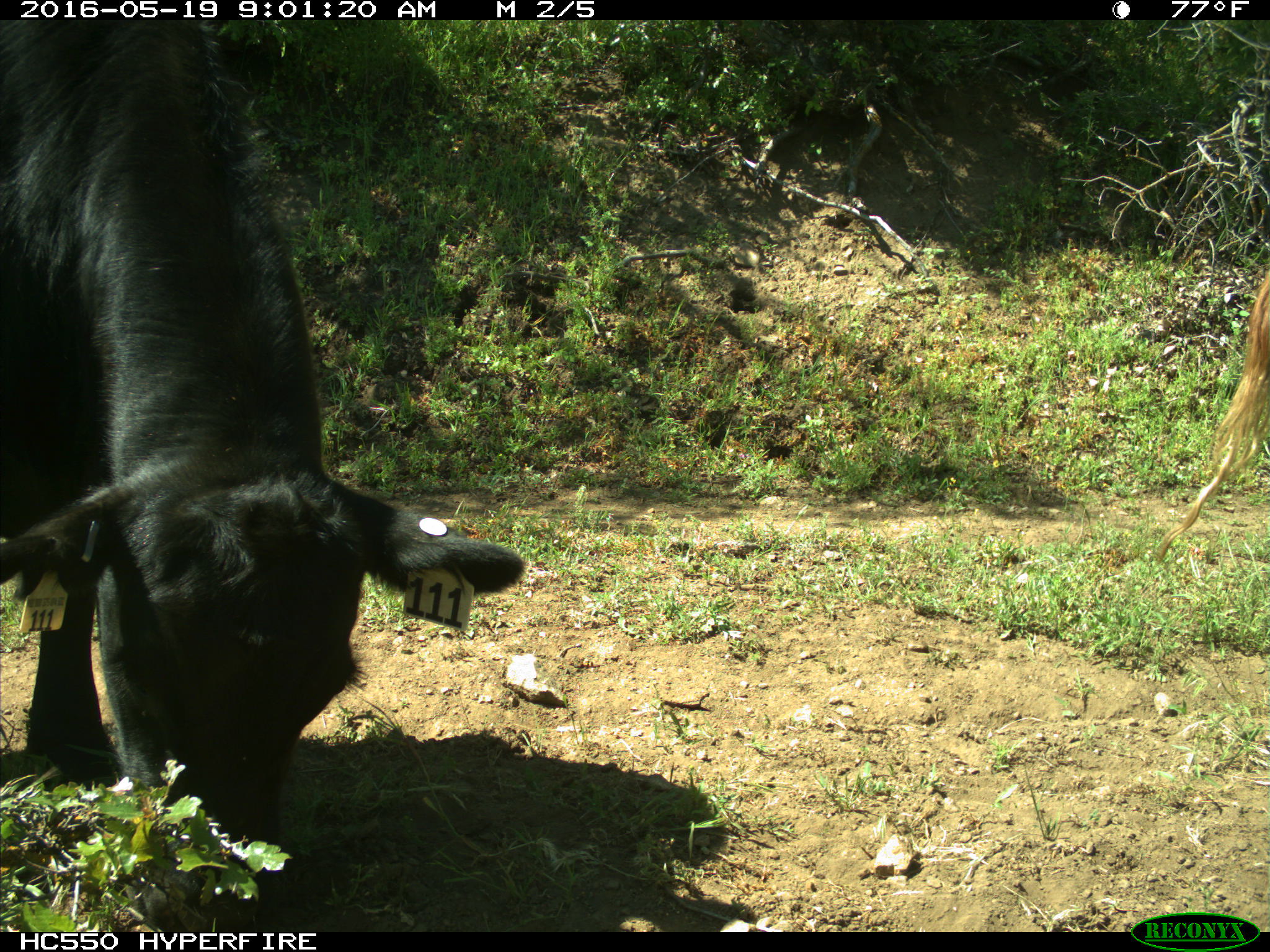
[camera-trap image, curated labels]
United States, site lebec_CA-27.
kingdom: Animalia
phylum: Chordata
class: Mammalia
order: Artiodactyla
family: Bovidae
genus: Bos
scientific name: Bos taurus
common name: domestic cow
Bos taurus (domestic cow).